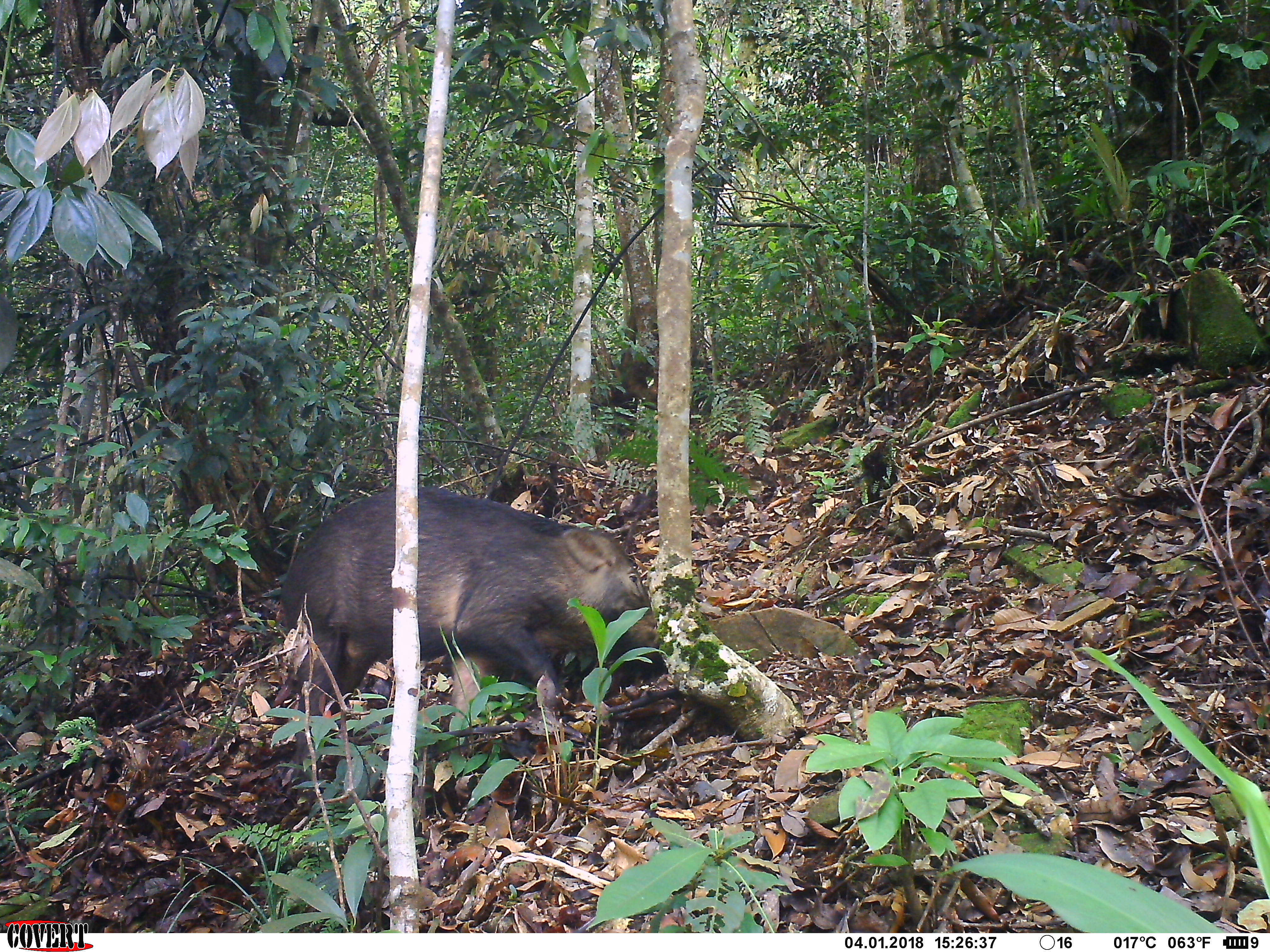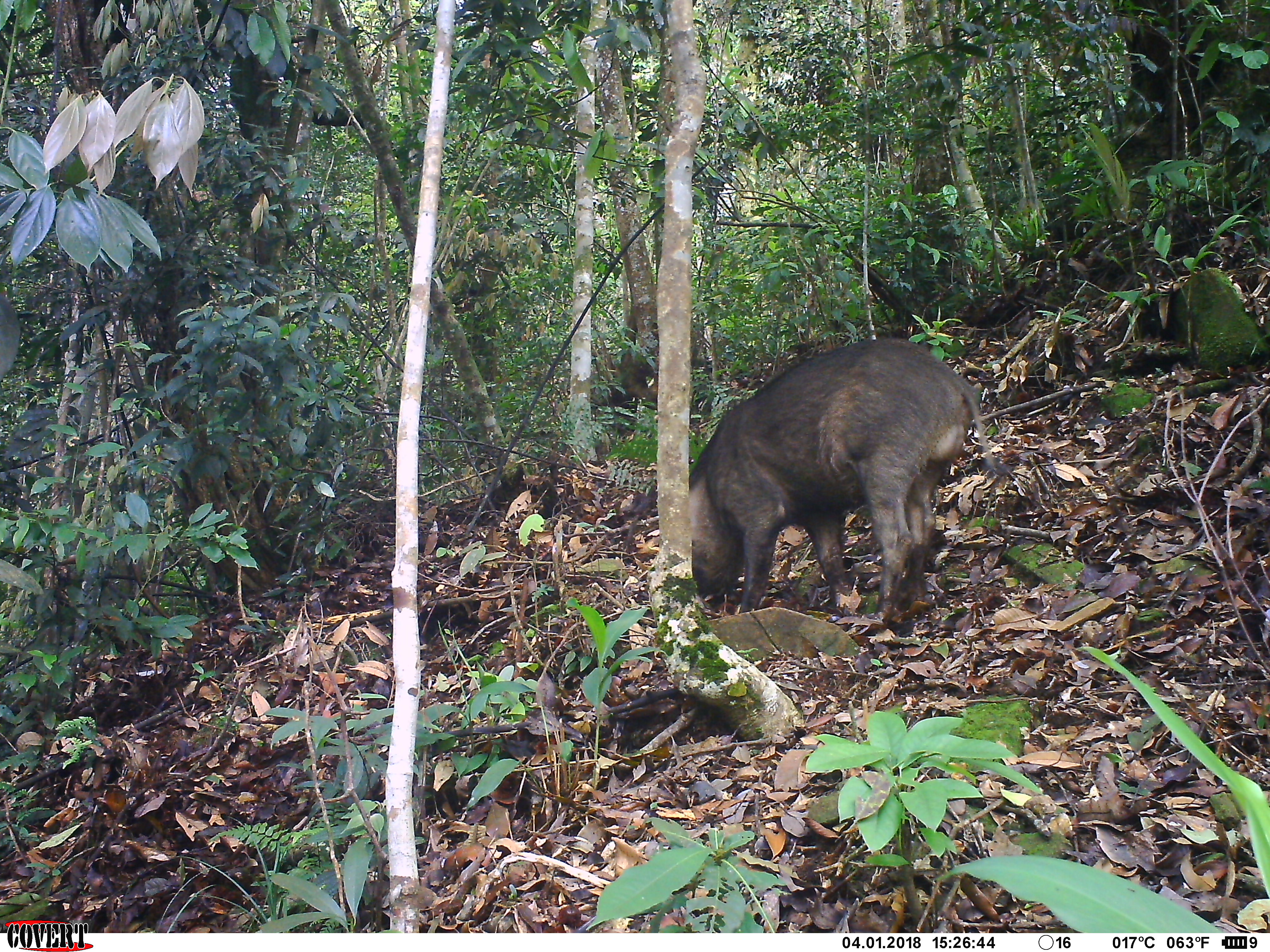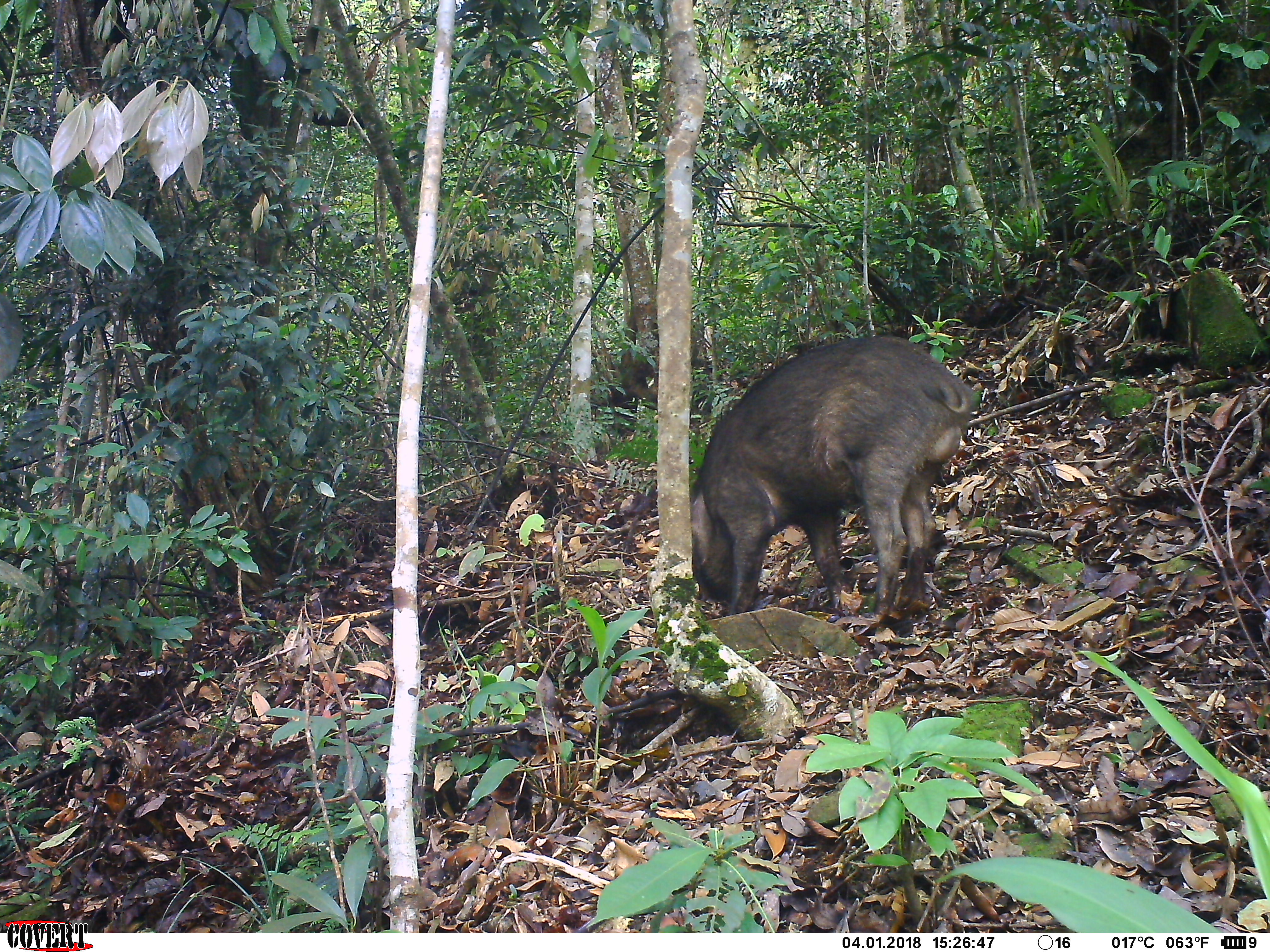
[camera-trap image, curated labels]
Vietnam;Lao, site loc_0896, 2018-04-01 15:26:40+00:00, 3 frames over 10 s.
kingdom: Animalia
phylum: Chordata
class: Mammalia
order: Artiodactyla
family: Suidae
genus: Sus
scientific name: Sus scrofa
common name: eurasian wild pig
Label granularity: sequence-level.